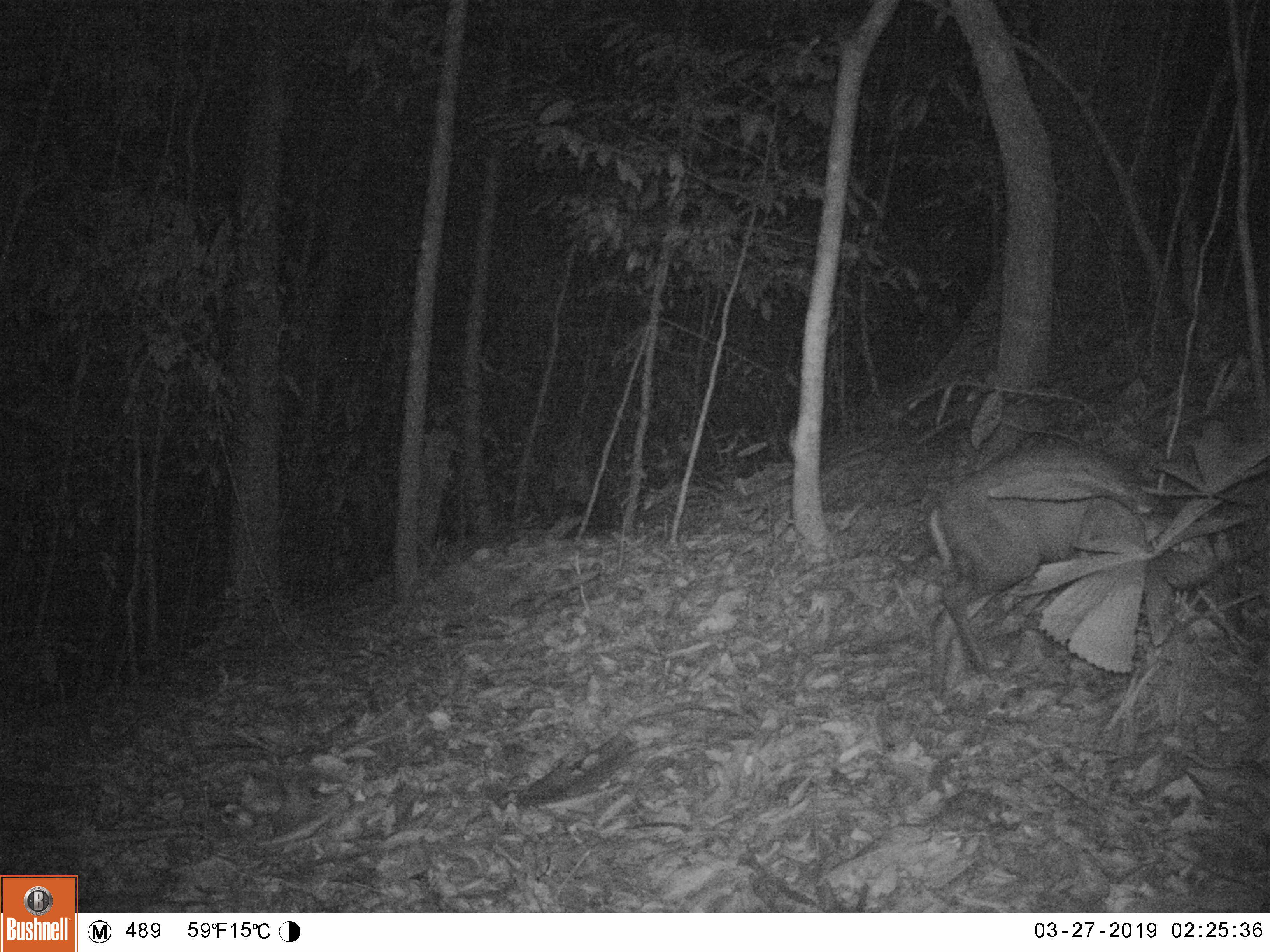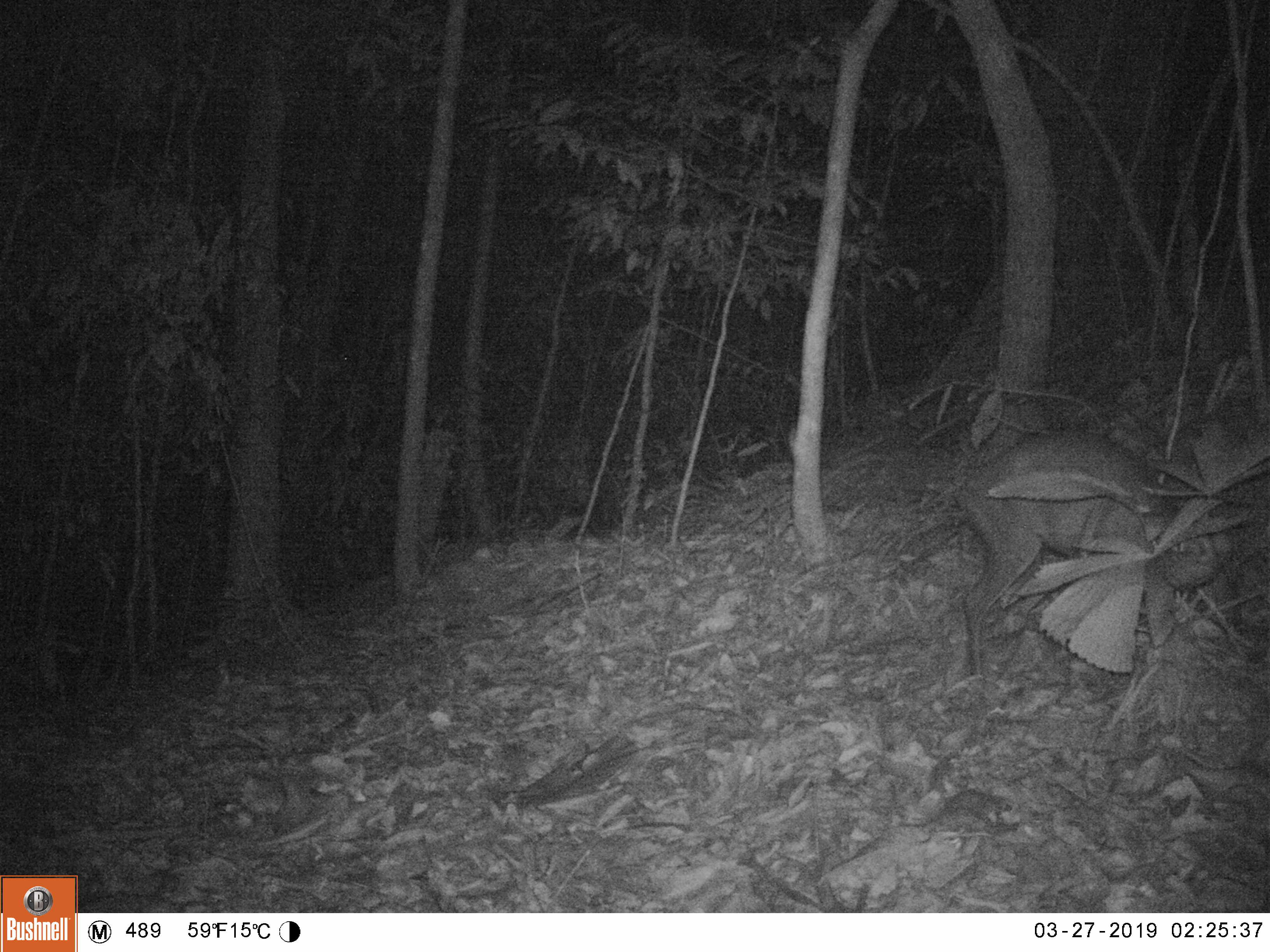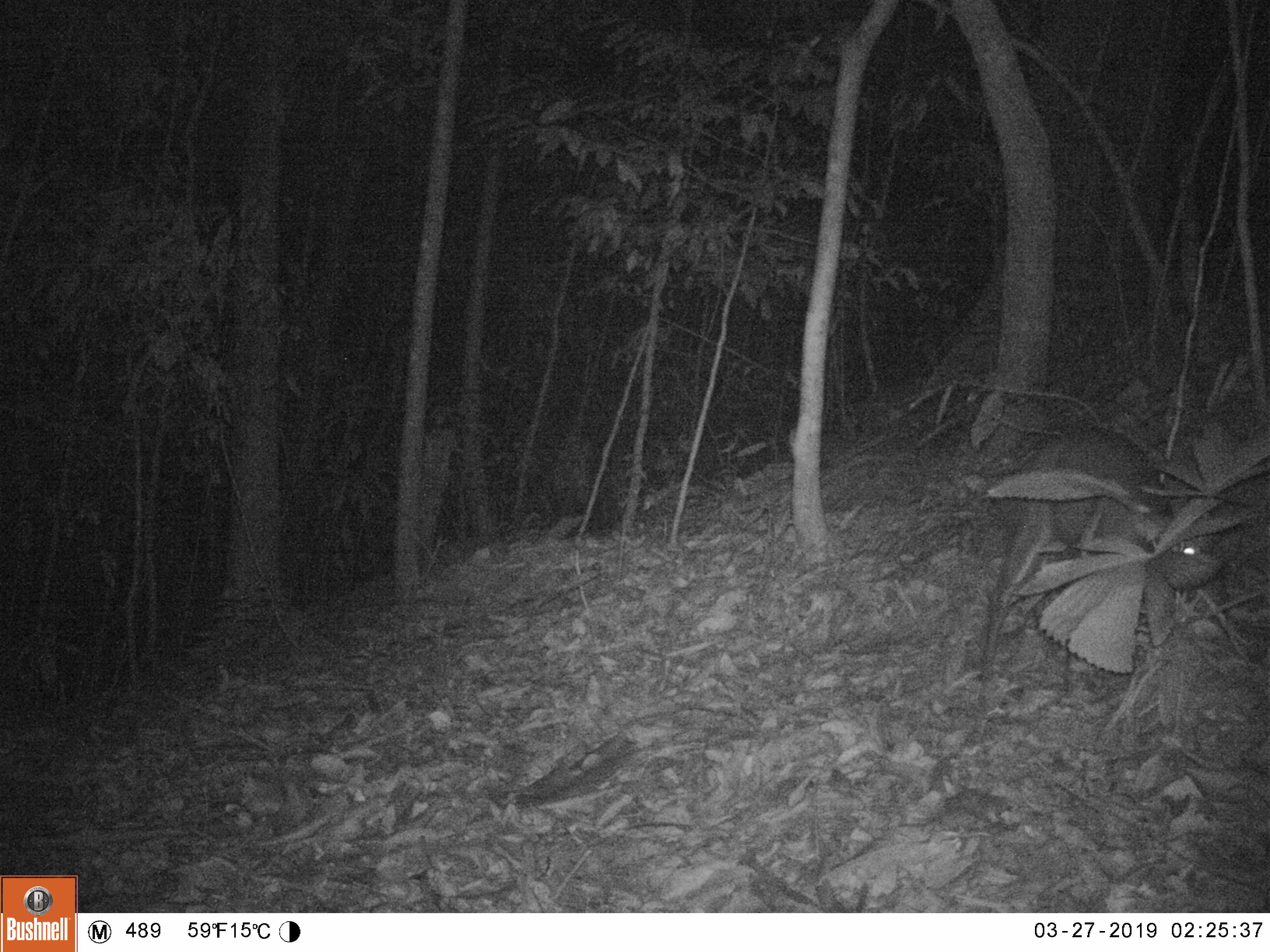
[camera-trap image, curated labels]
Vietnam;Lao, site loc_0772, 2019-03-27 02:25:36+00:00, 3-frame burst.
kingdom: Animalia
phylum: Chordata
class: Mammalia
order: Artiodactyla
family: Cervidae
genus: Muntiacus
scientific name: Muntiacus rooseveltorum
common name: roosevelt's muntjac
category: roosevelts muntjac group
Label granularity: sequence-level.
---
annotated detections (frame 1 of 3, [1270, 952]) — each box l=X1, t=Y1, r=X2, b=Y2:
roosevelts muntjac group: l=926, t=441, r=1245, b=701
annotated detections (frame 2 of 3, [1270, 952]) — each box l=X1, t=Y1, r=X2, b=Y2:
roosevelts muntjac group: l=960, t=428, r=1243, b=676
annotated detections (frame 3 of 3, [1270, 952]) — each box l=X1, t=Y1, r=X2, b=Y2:
roosevelts muntjac group: l=976, t=425, r=1221, b=692